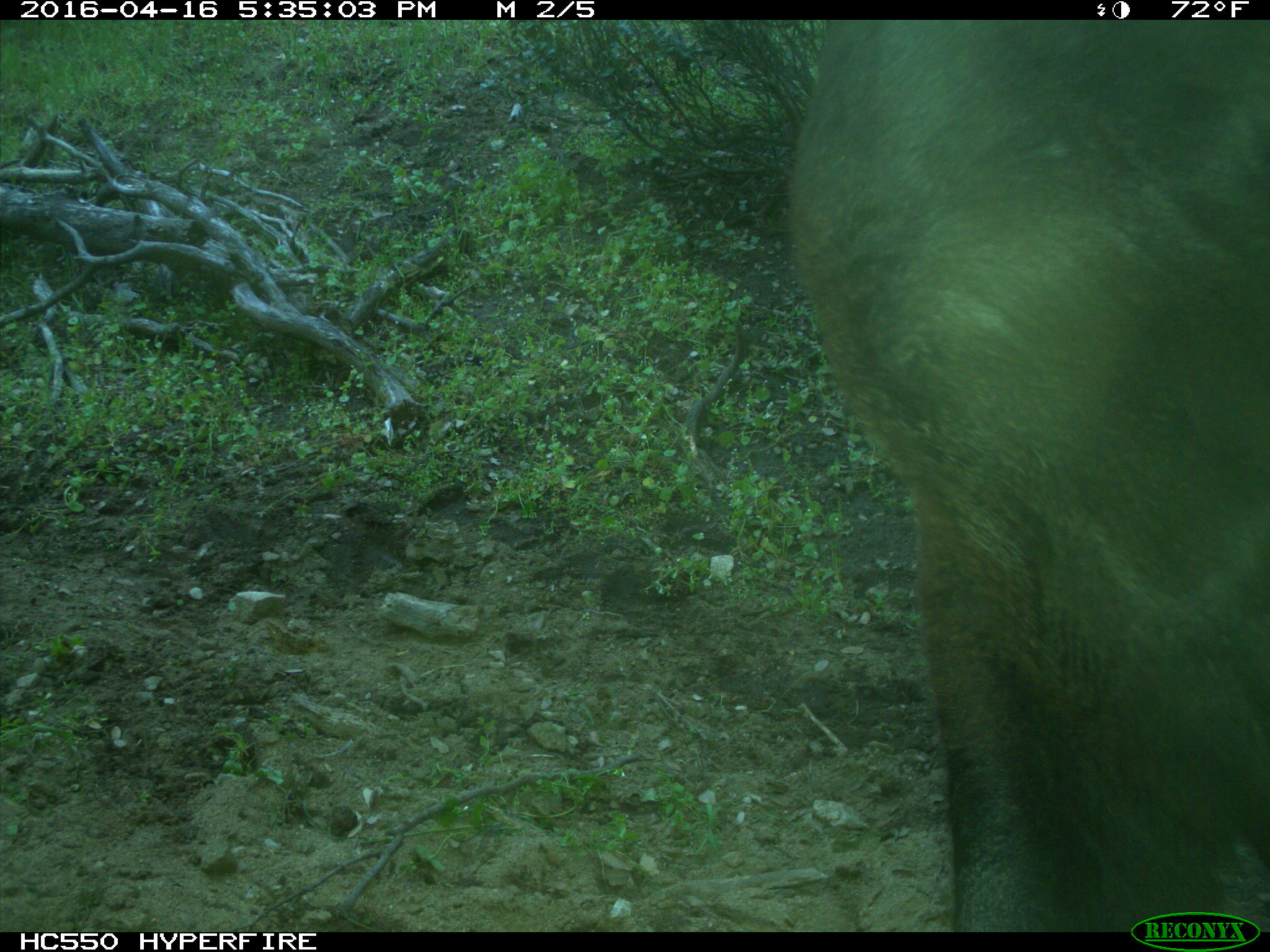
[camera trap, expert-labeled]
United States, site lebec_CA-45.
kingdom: Animalia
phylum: Chordata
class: Mammalia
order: Artiodactyla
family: Bovidae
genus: Bos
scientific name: Bos taurus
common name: domestic cow